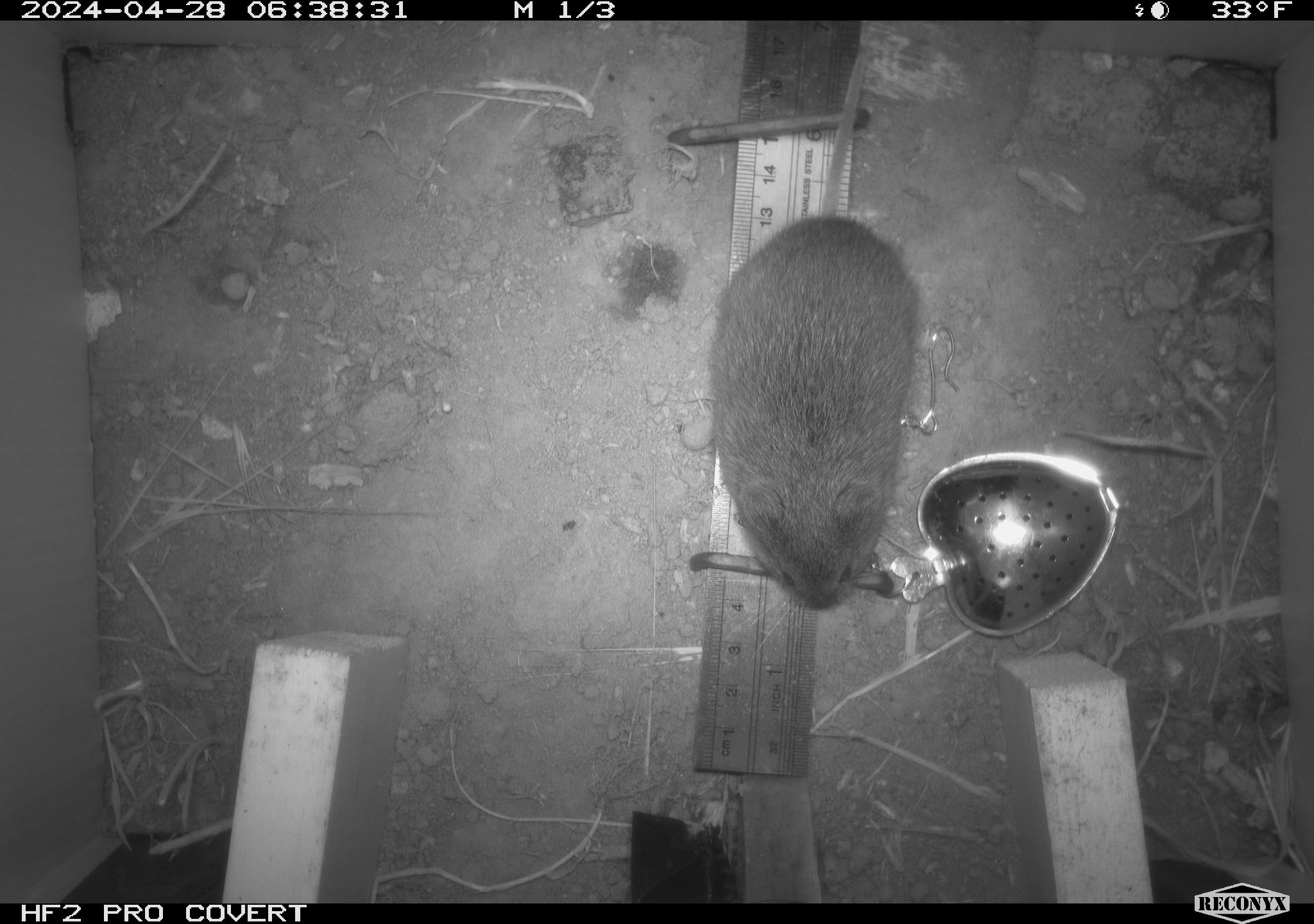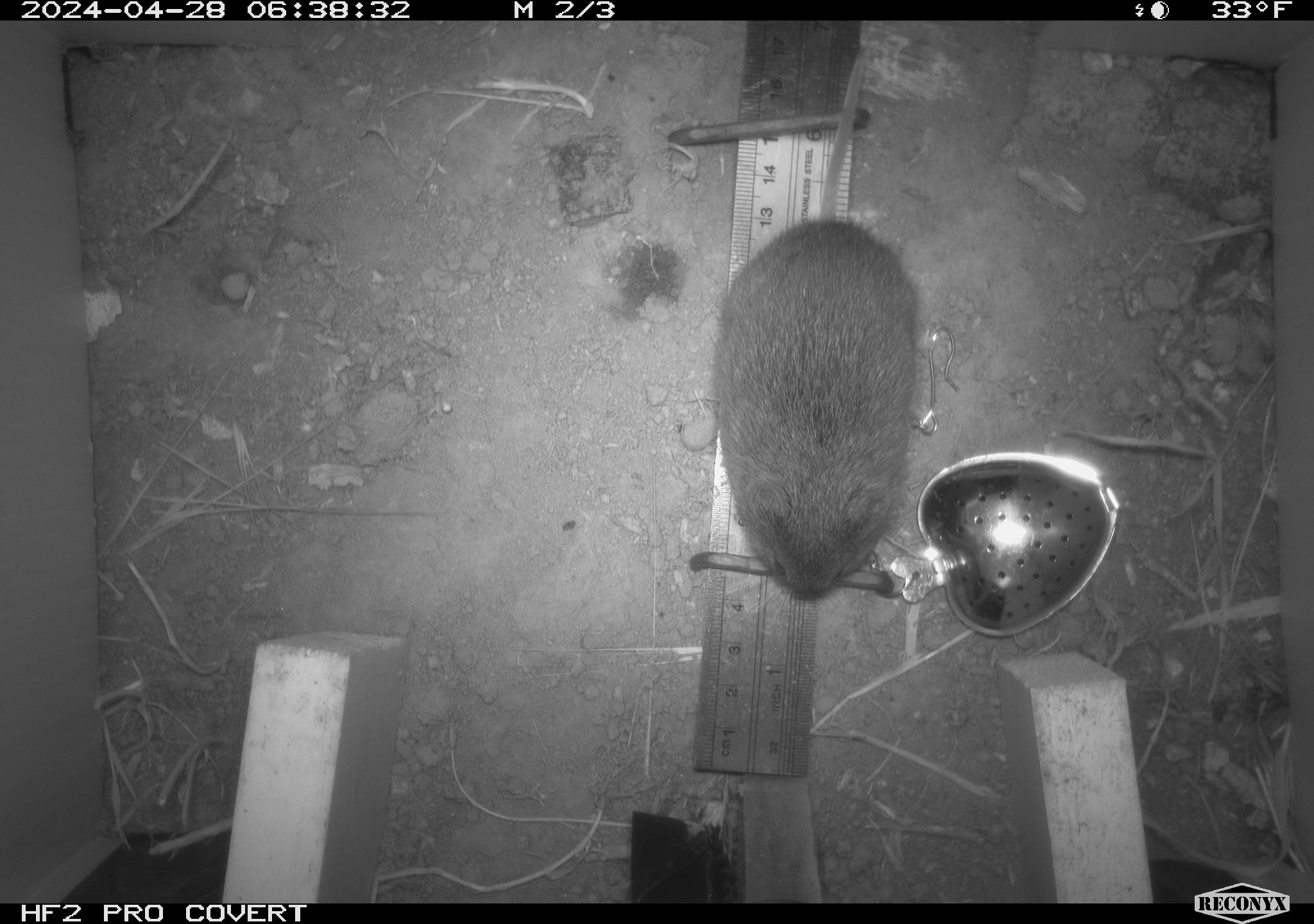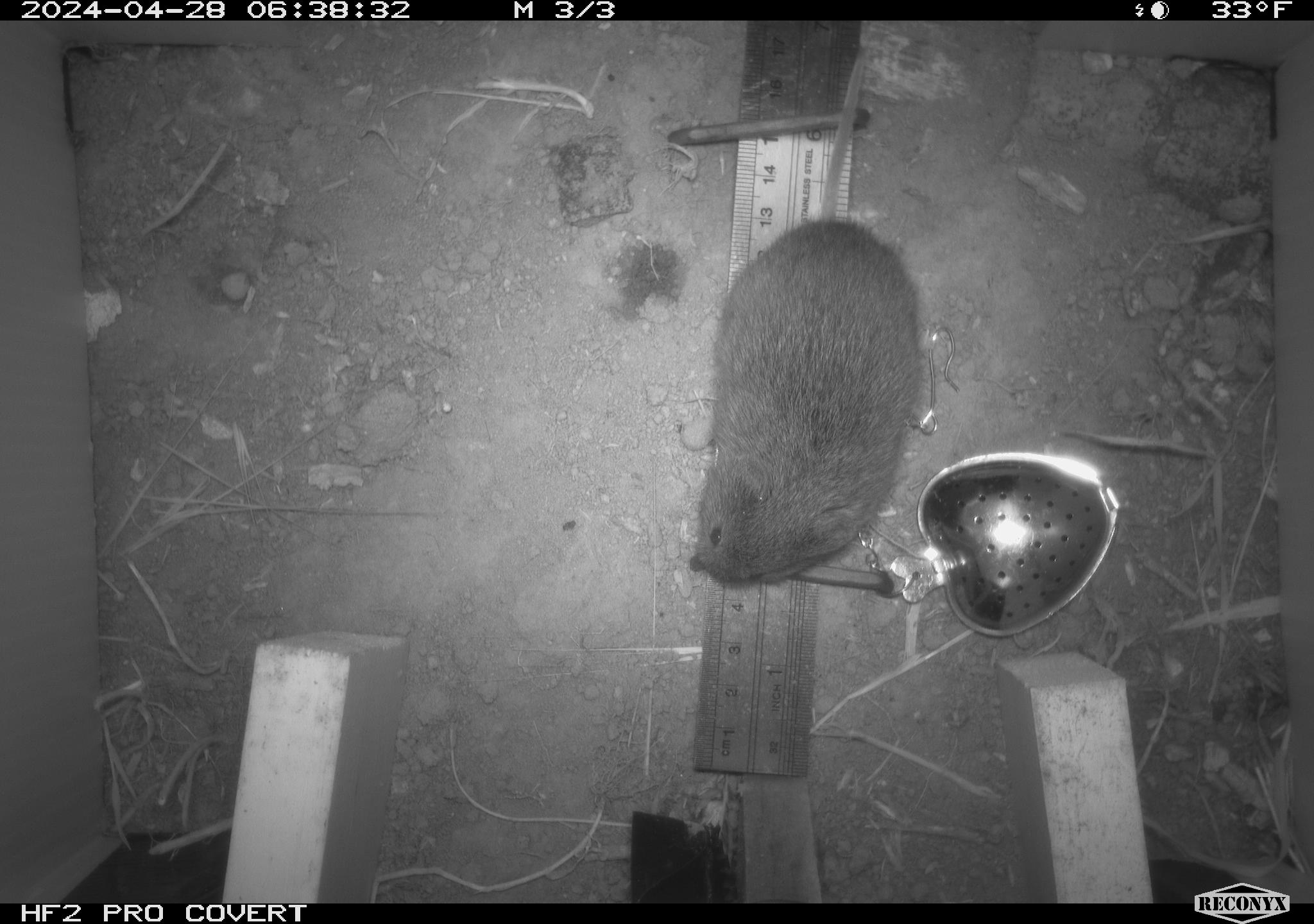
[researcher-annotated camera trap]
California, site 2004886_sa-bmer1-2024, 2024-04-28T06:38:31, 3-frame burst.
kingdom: Animalia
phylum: Chordata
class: Mammalia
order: Rodentia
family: Cricetidae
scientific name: Arvicolinae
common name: voles, lemmings, and muskrats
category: arvicolinae subfamily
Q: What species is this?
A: Arvicolinae subfamily (voles, lemmings, and muskrats) (Arvicolinae).